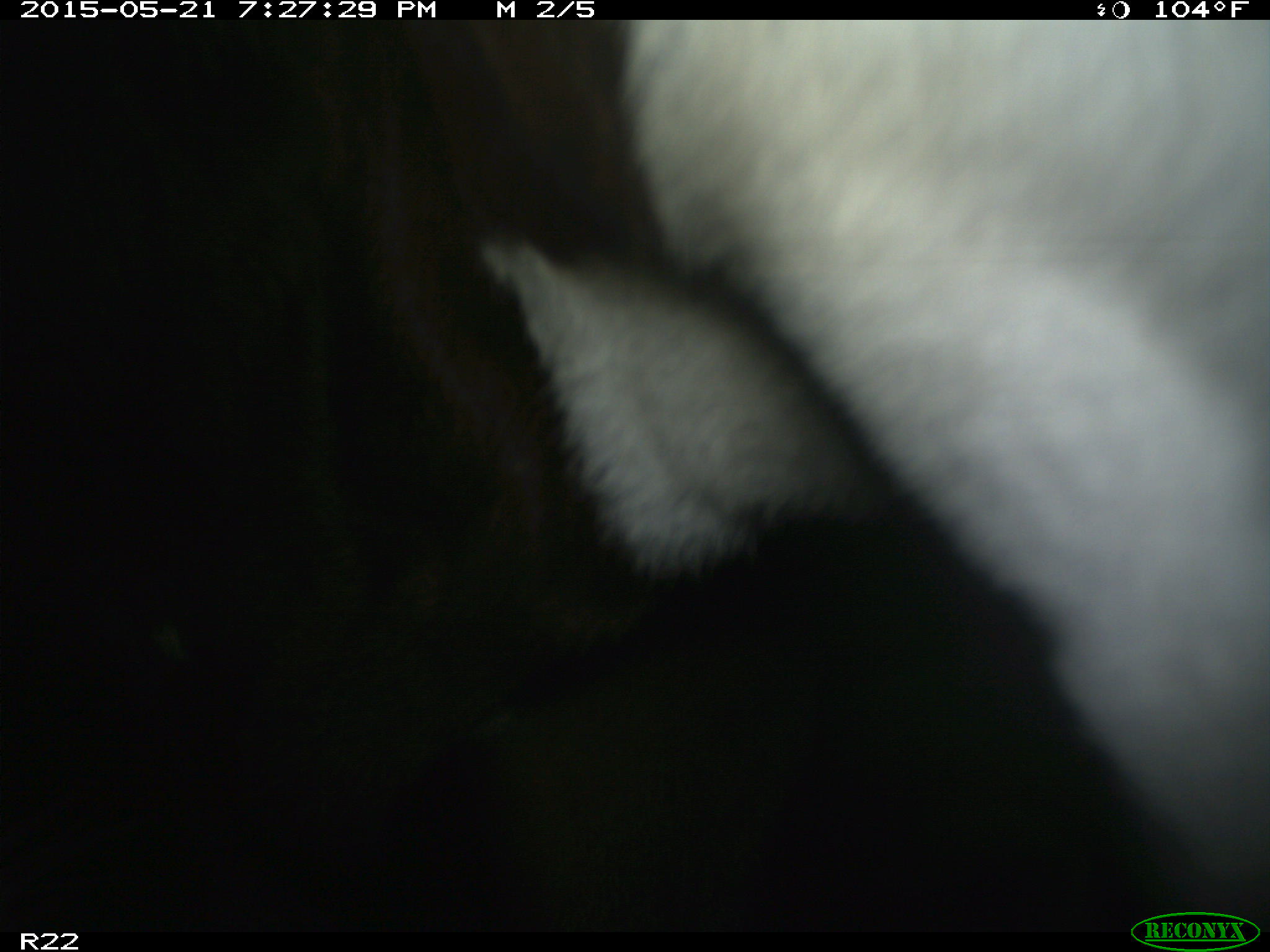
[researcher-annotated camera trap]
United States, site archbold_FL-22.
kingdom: Animalia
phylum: Chordata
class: Mammalia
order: Artiodactyla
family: Bovidae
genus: Bos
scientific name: Bos taurus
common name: domestic cow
Bos taurus (domestic cow).